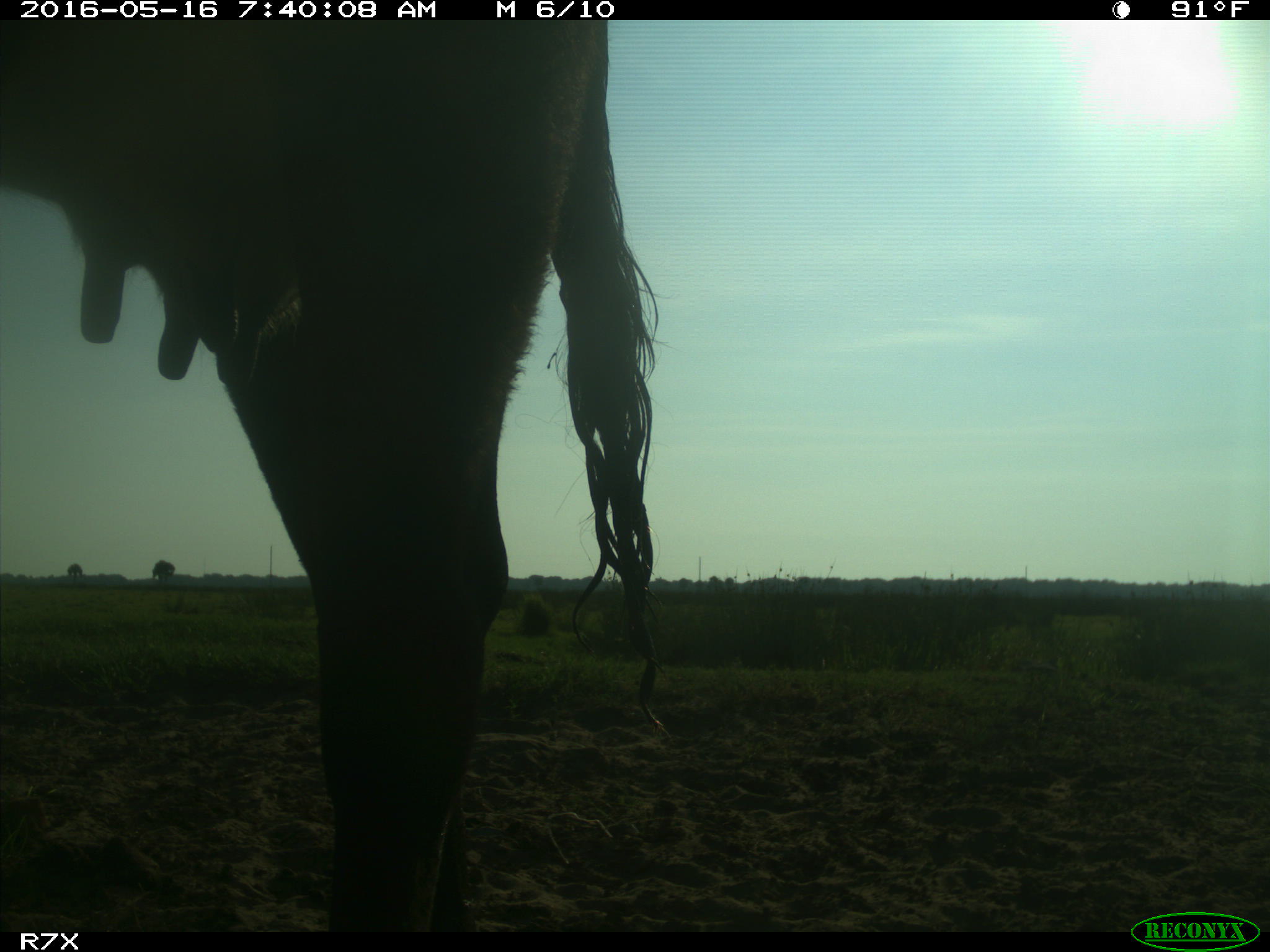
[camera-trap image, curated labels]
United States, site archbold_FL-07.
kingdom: Animalia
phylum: Chordata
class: Mammalia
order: Artiodactyla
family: Bovidae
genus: Bos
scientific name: Bos taurus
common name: domestic cow